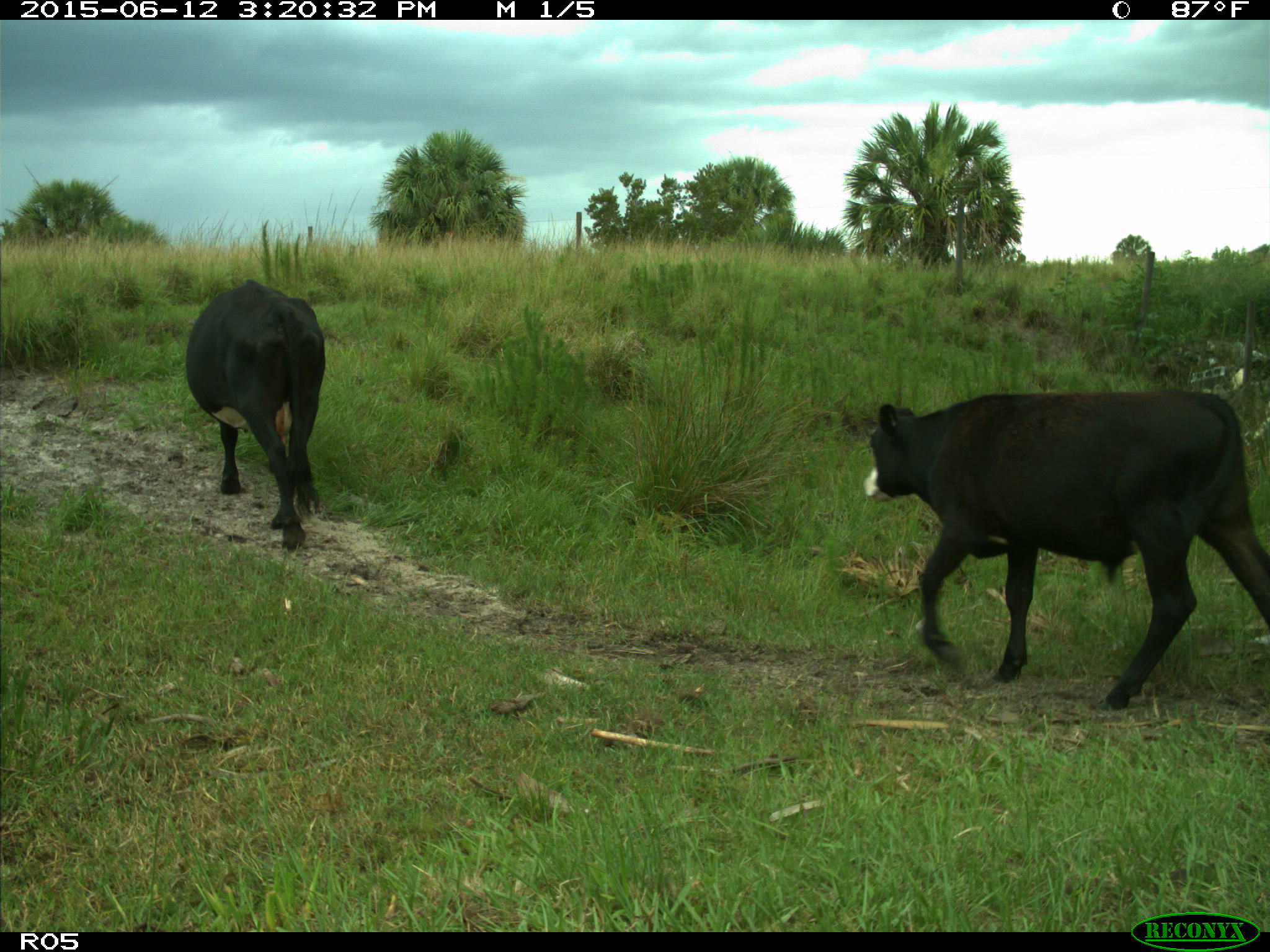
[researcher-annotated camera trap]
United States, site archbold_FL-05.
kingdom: Animalia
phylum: Chordata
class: Mammalia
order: Artiodactyla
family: Bovidae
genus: Bos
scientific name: Bos taurus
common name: domestic cow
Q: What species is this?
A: Bos taurus (domestic cow).